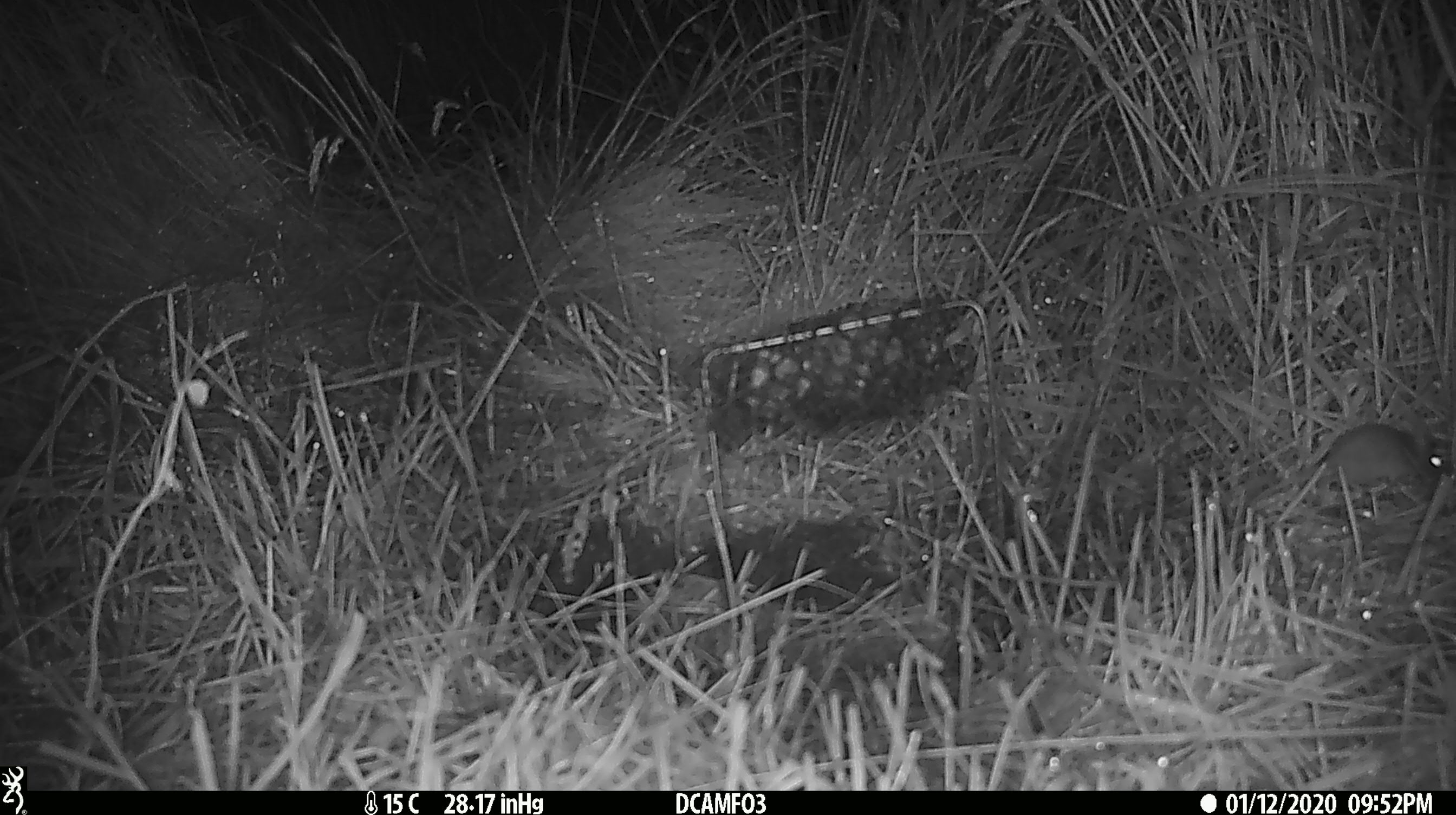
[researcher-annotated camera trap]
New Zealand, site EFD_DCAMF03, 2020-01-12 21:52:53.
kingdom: Animalia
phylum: Chordata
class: Mammalia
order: Rodentia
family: Muridae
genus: Mus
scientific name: Mus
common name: mouse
Mouse (Mus).